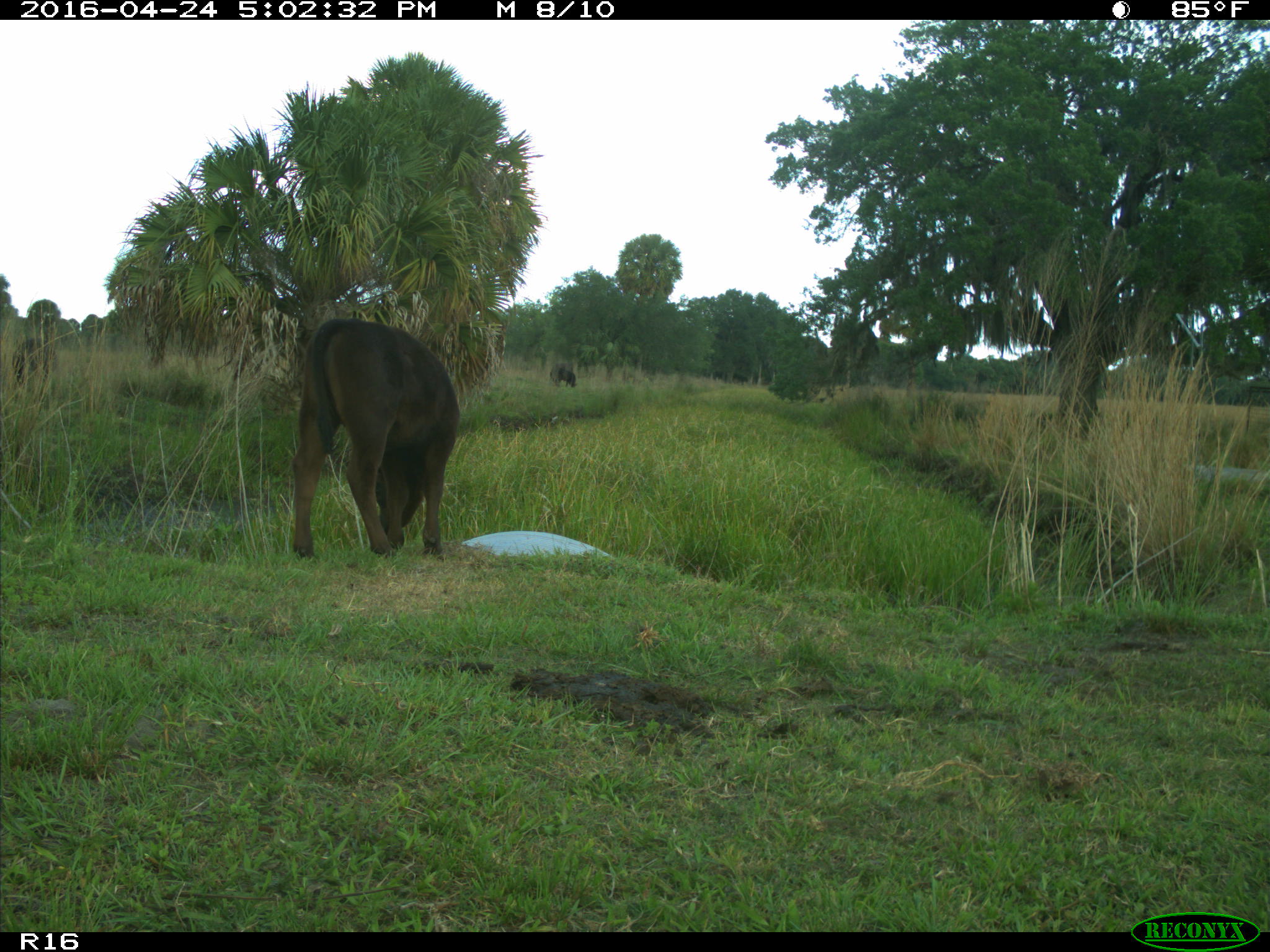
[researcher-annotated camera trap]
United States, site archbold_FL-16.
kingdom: Animalia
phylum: Chordata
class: Mammalia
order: Artiodactyla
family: Bovidae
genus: Bos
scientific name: Bos taurus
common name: domestic cow